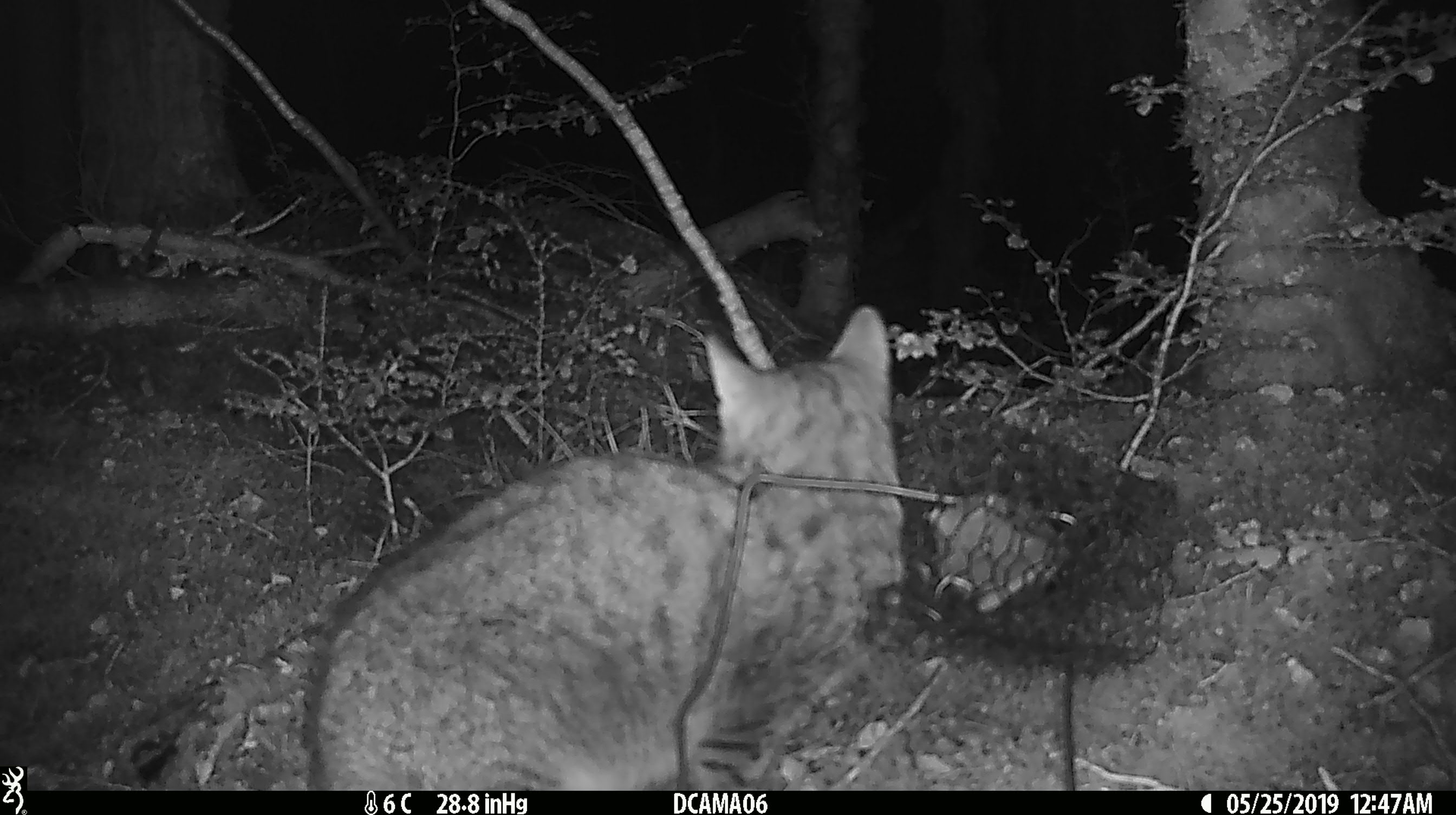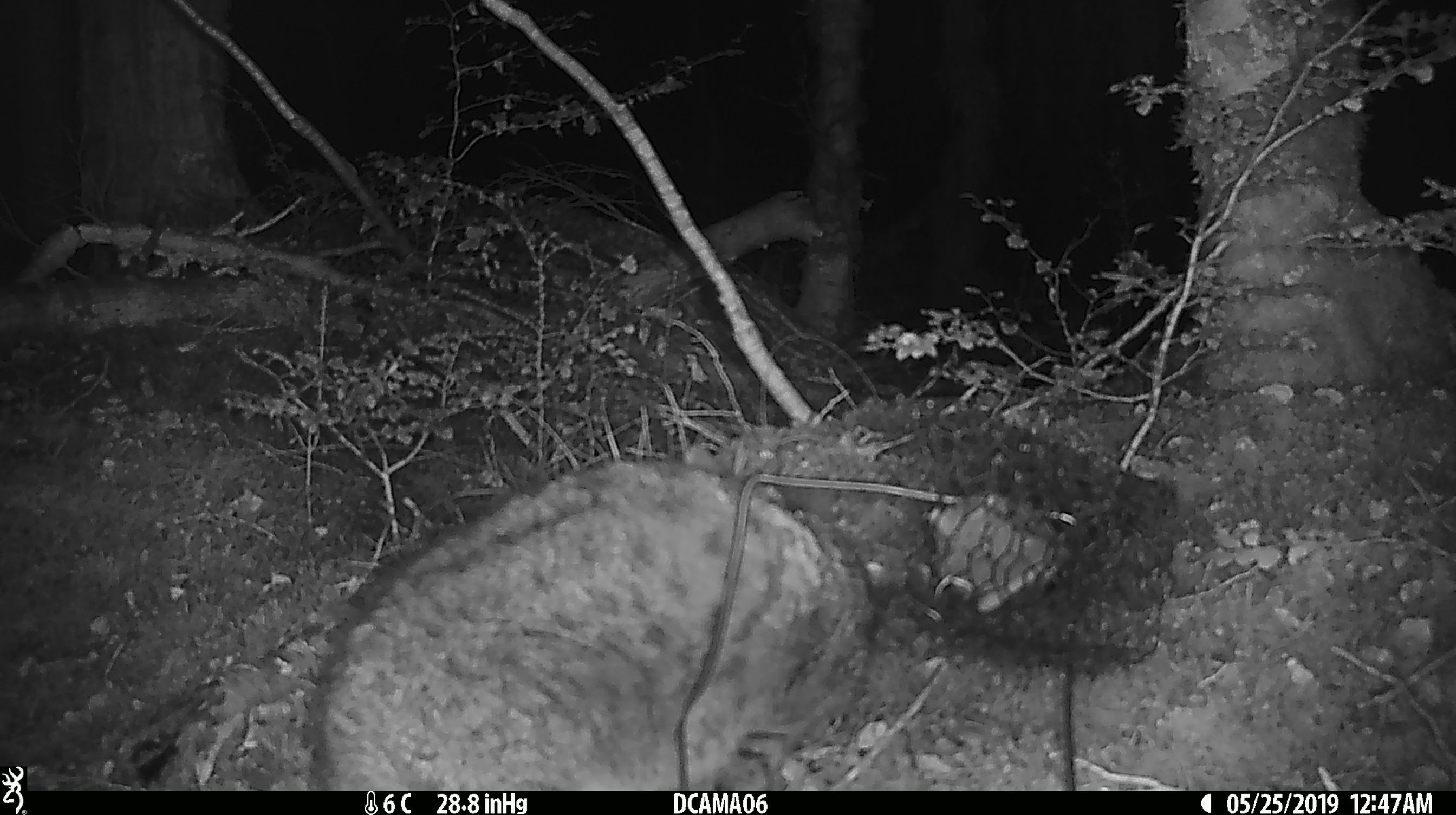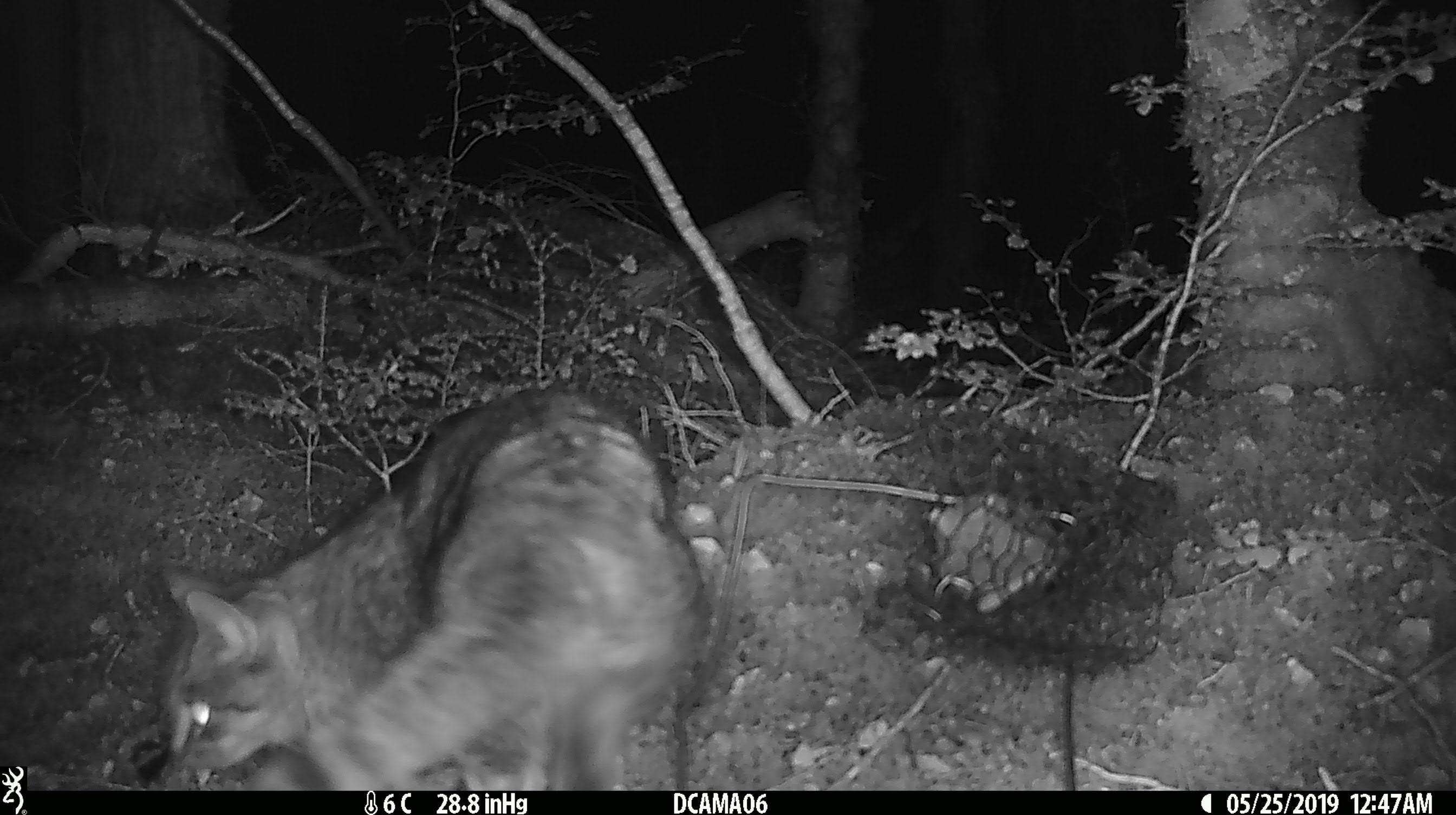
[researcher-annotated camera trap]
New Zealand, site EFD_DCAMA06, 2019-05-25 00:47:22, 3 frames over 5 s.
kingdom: Animalia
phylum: Chordata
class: Mammalia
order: Carnivora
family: Felidae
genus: Felis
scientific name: Felis catus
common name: domestic cat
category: cat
Cat (domestic cat) (Felis catus).